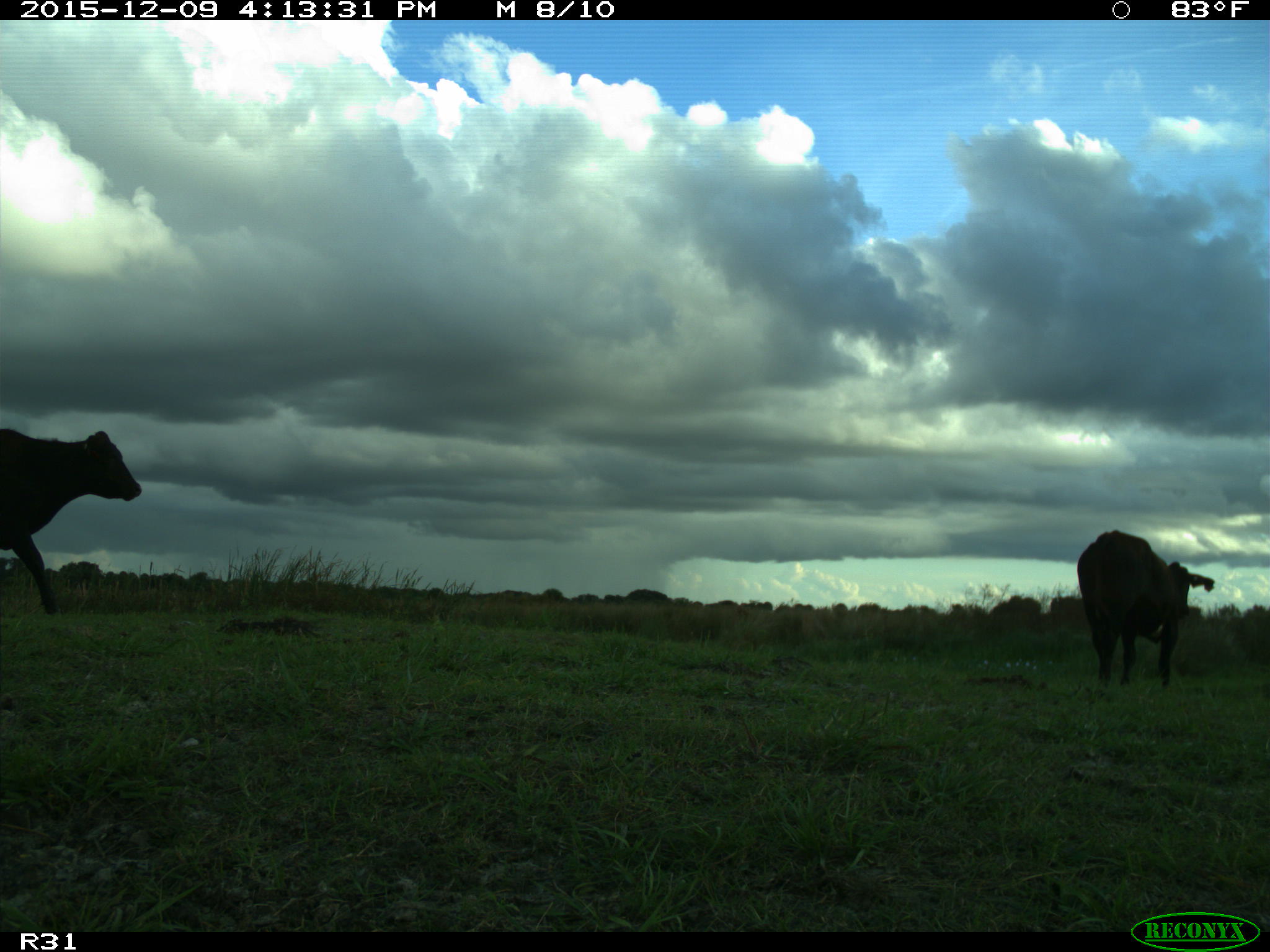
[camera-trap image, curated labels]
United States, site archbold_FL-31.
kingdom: Animalia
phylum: Chordata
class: Mammalia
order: Artiodactyla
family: Bovidae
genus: Bos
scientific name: Bos taurus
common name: domestic cow